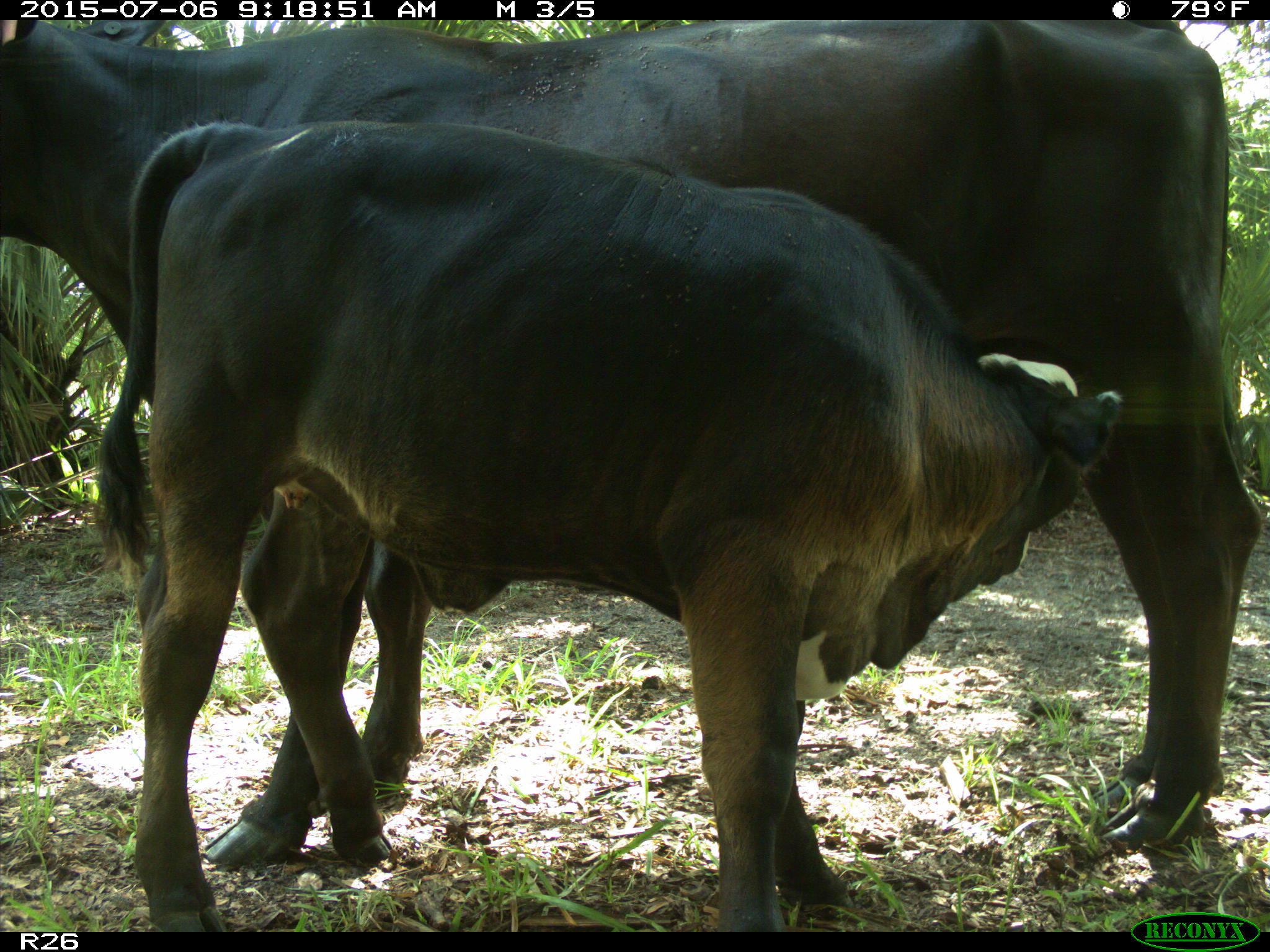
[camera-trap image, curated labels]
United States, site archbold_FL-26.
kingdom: Animalia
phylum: Chordata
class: Mammalia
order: Artiodactyla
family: Bovidae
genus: Bos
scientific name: Bos taurus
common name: domestic cow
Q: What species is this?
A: Bos taurus (domestic cow).